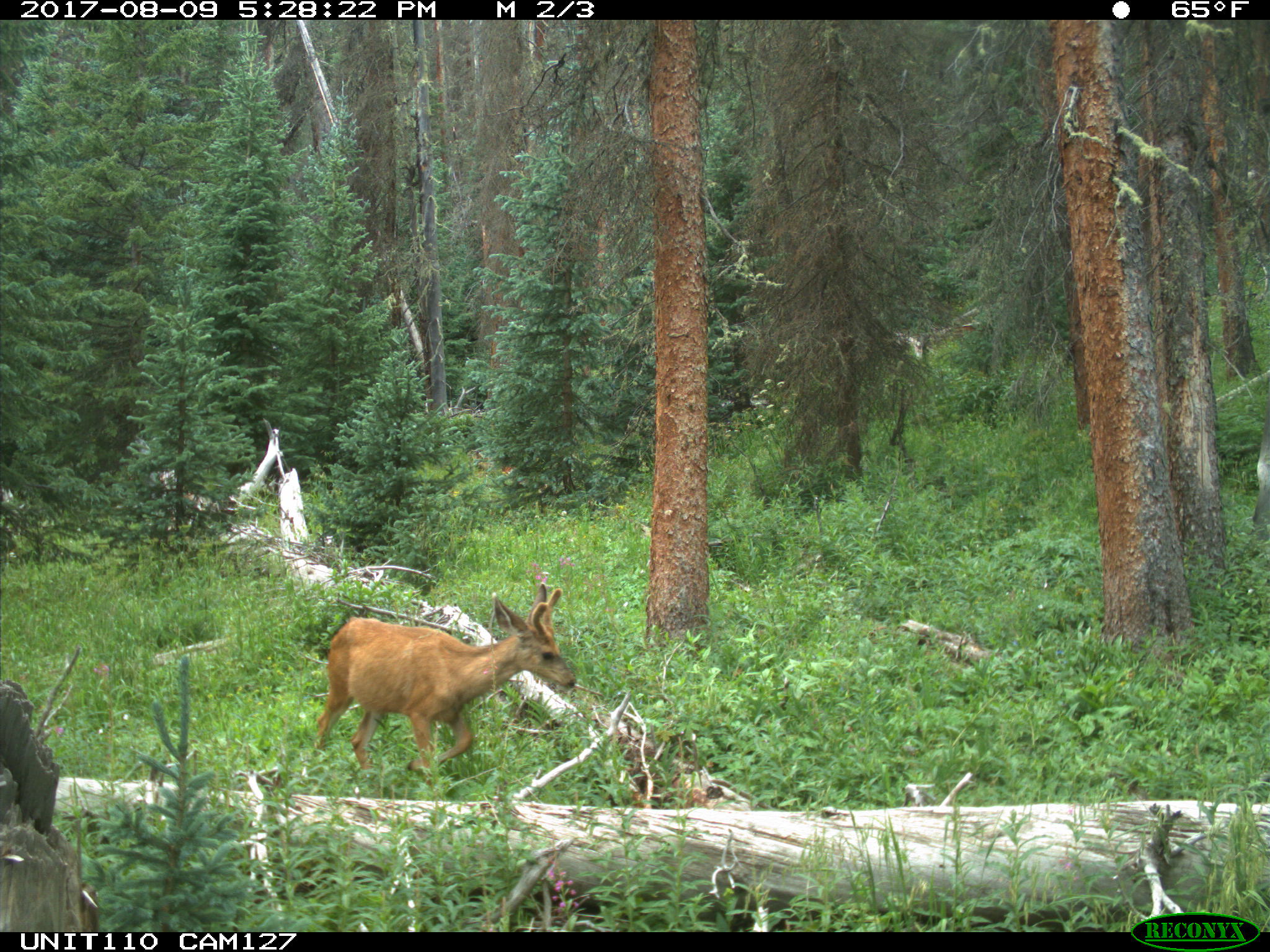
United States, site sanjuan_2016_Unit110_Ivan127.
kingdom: Animalia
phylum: Chordata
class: Mammalia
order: Artiodactyla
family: Cervidae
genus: Odocoileus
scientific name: Odocoileus hemionus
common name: mule deer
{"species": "Odocoileus hemionus (mule deer)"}